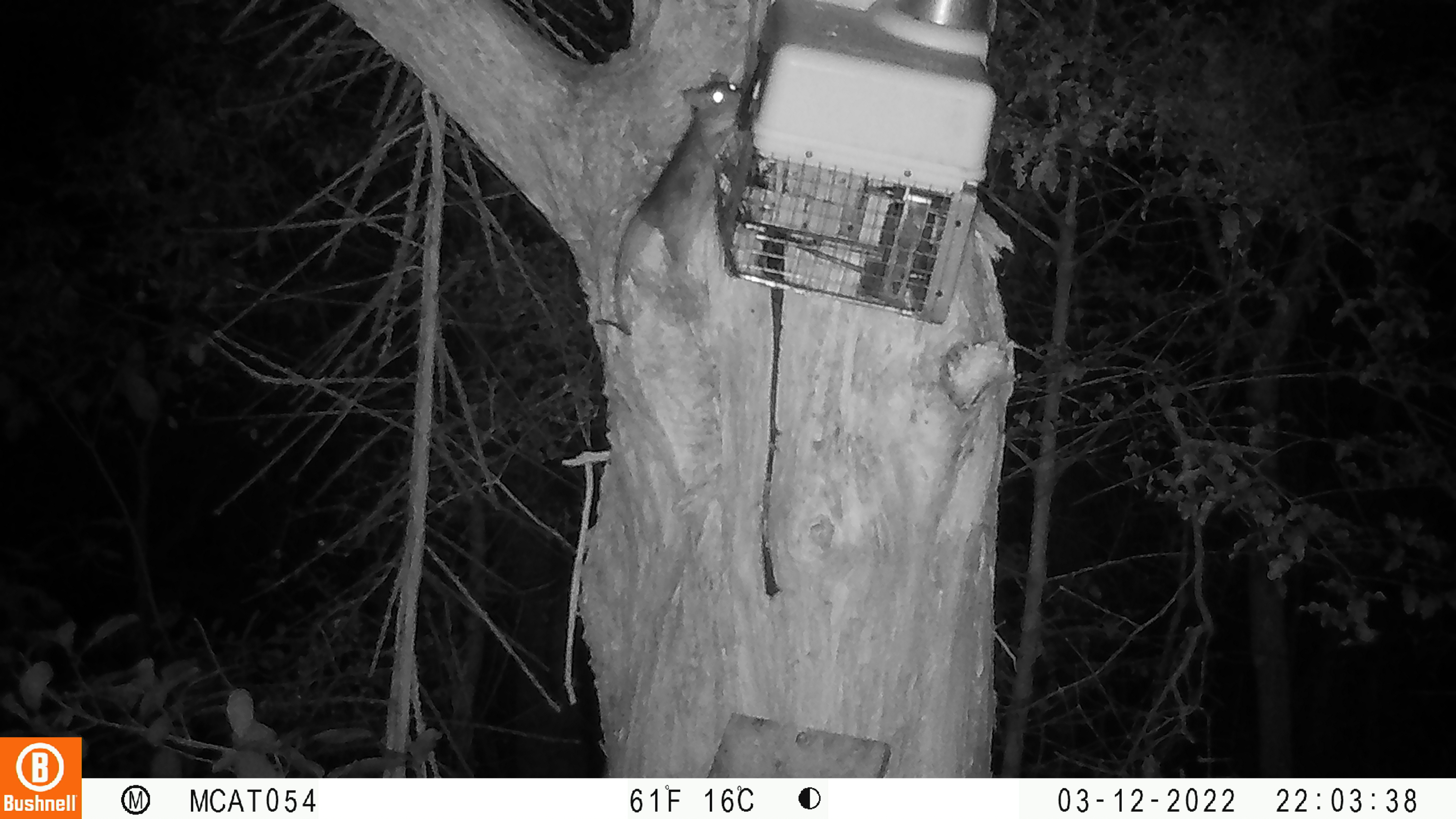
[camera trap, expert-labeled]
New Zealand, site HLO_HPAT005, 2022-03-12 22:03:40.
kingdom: Animalia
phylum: Chordata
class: Mammalia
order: Rodentia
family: Muridae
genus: Rattus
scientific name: Rattus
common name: rat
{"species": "rat (Rattus)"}